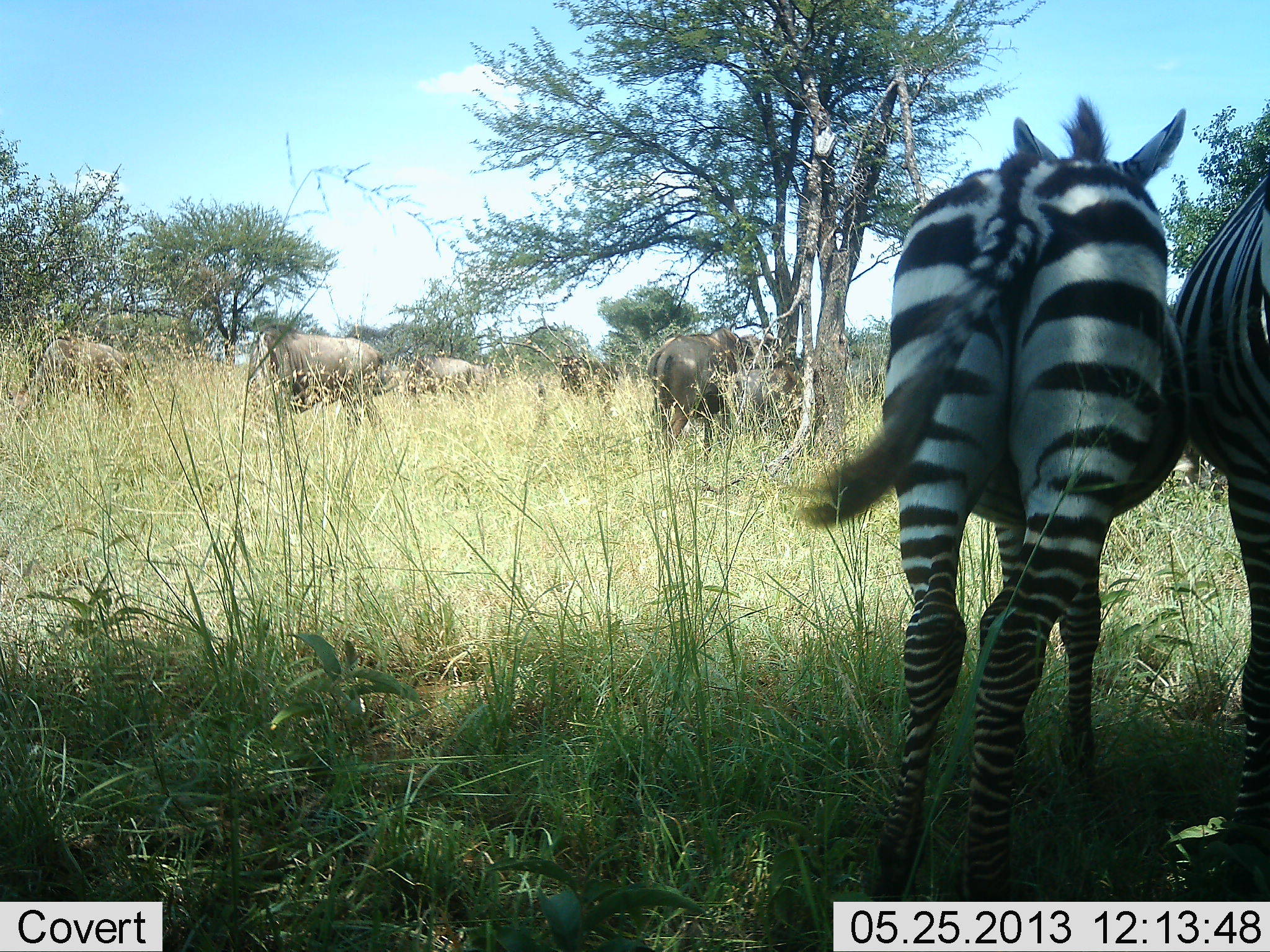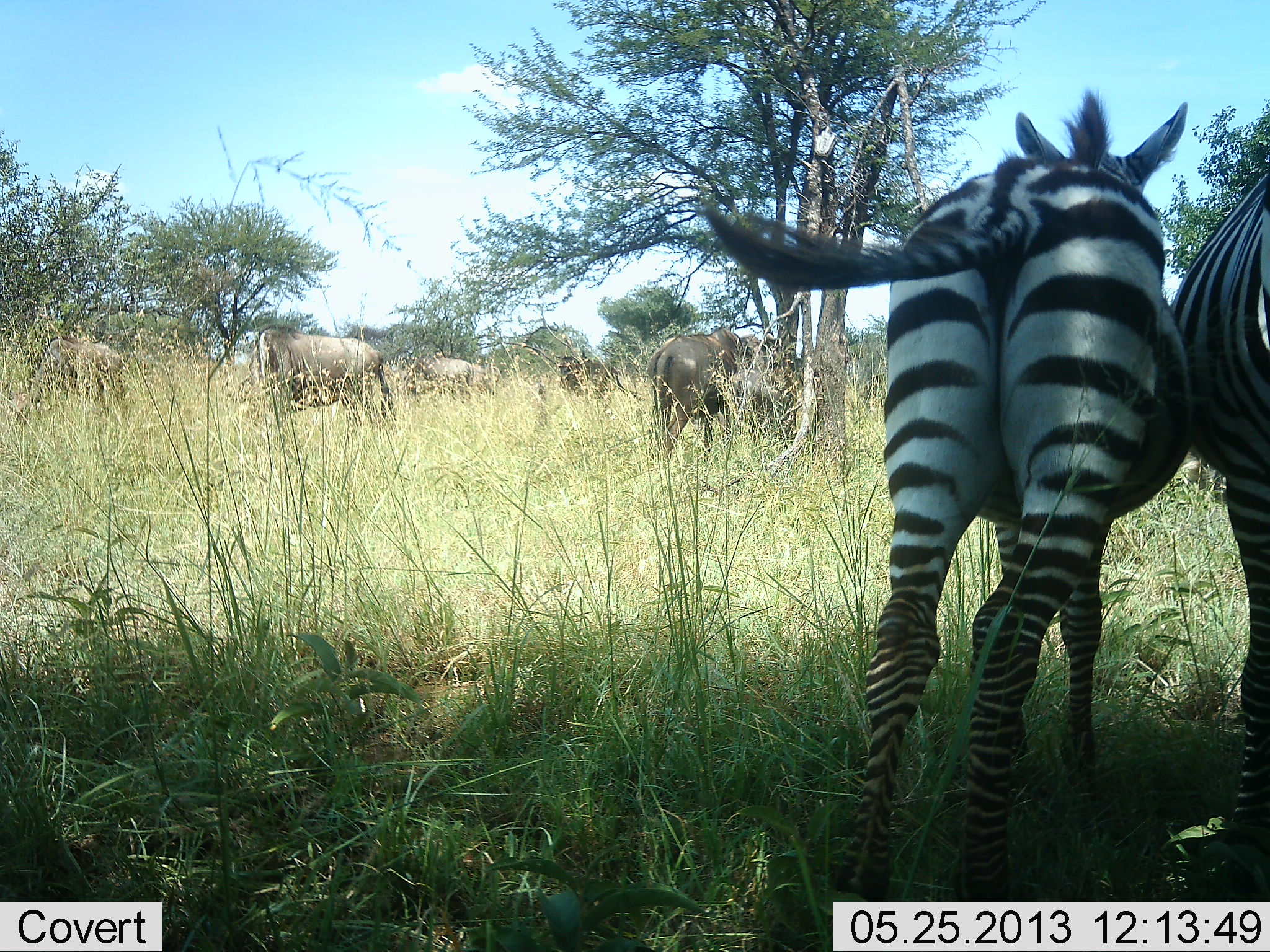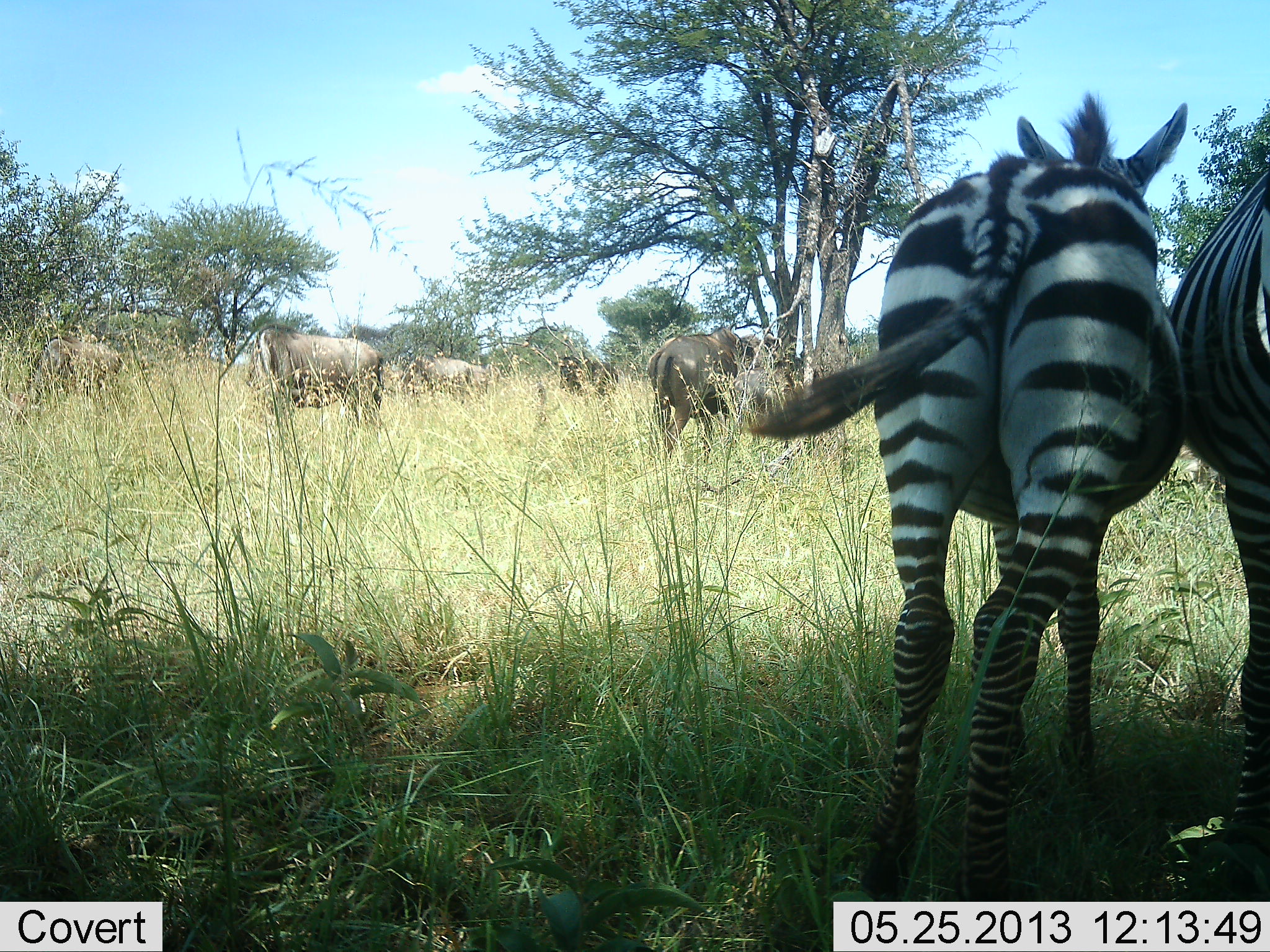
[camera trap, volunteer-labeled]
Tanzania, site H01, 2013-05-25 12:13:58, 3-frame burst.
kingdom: Animalia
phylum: Chordata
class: Mammalia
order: Artiodactyla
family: Bovidae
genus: Connochaetes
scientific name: Connochaetes taurinus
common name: blue wildebeest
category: wildebeest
Wildebeest (blue wildebeest) (Connochaetes taurinus), count 6. Behavior (volunteer vote fractions): standing 62%, resting 6%, moving 0%, interacting 0%. Young present (vote fraction): 0%. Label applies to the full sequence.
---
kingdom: Animalia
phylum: Chordata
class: Mammalia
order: Perissodactyla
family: Equidae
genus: Equus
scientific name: Equus quagga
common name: plains zebra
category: zebra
Zebra (plains zebra) (Equus quagga), count 2. Behavior (volunteer vote fractions): standing 88%, resting 0%, moving 0%, interacting 18%. Young present (vote fraction): 12%. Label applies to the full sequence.